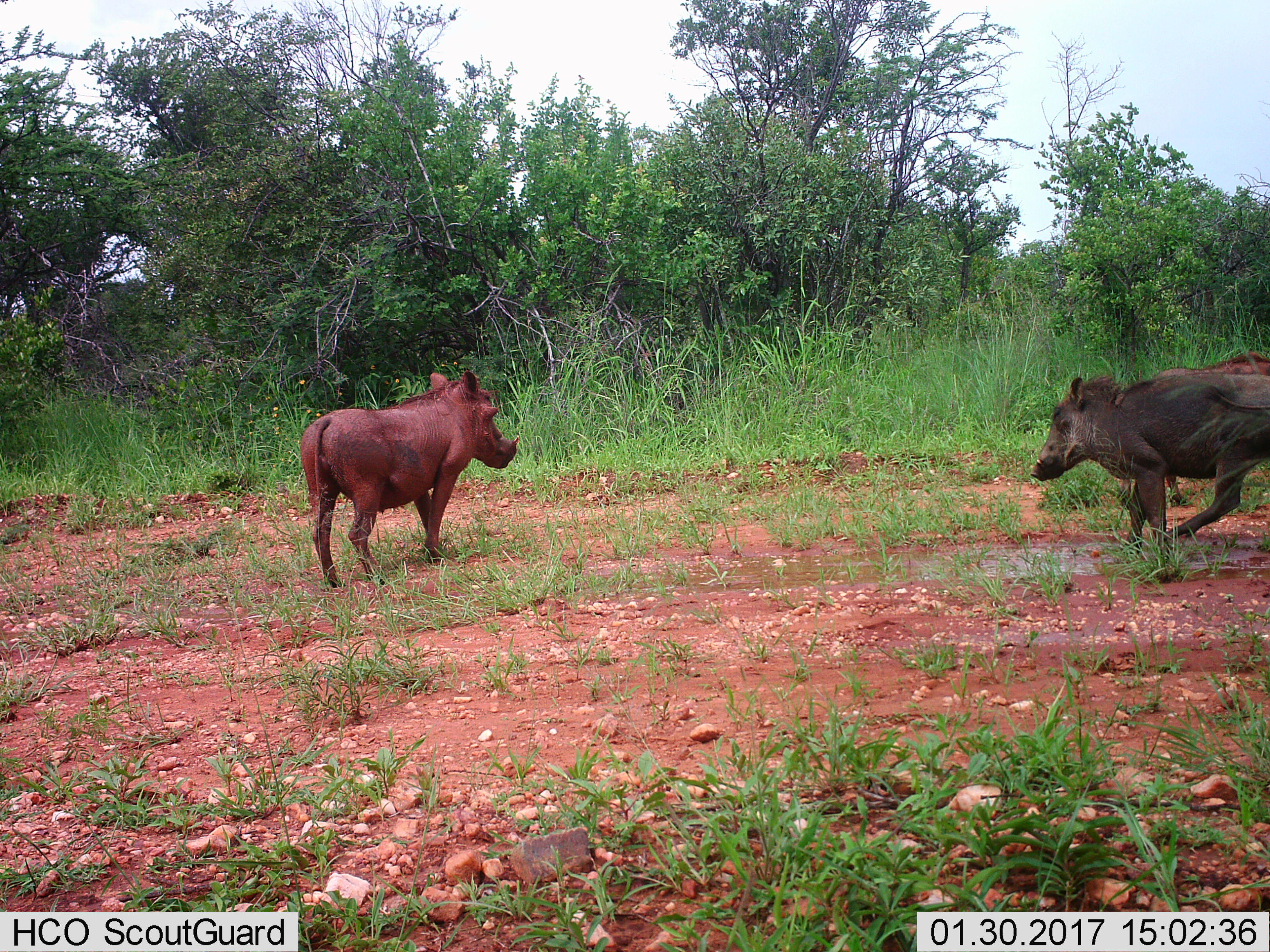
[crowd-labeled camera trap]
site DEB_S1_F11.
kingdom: Animalia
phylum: Chordata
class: Mammalia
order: Artiodactyla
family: Suidae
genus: Phacochoerus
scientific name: Phacochoerus africanus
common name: warthog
Warthog (Phacochoerus africanus), count 3. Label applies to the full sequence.